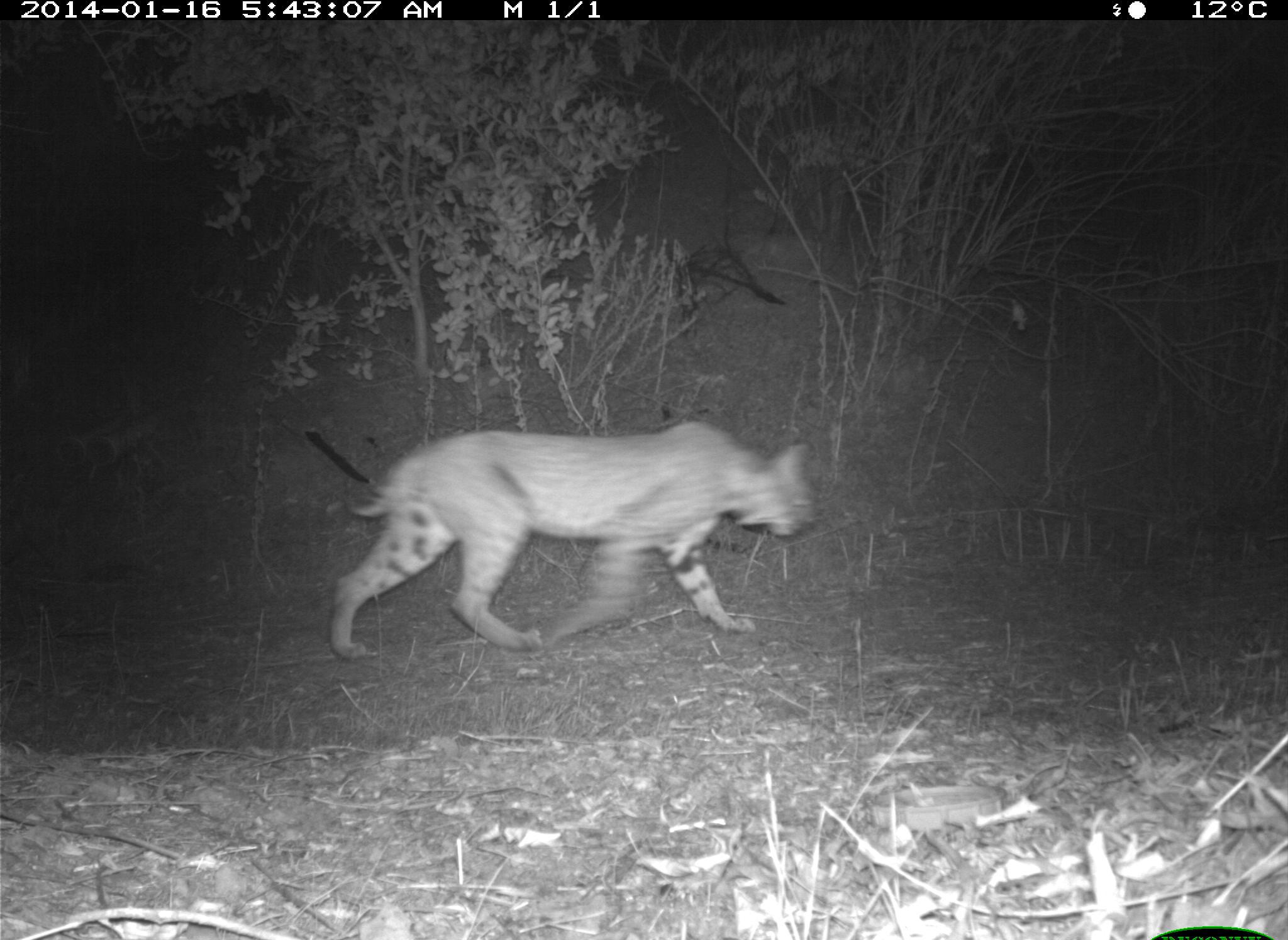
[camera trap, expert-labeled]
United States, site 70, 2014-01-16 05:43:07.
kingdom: Animalia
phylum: Chordata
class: Mammalia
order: Carnivora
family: Felidae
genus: Lynx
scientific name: Lynx rufus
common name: bobcat